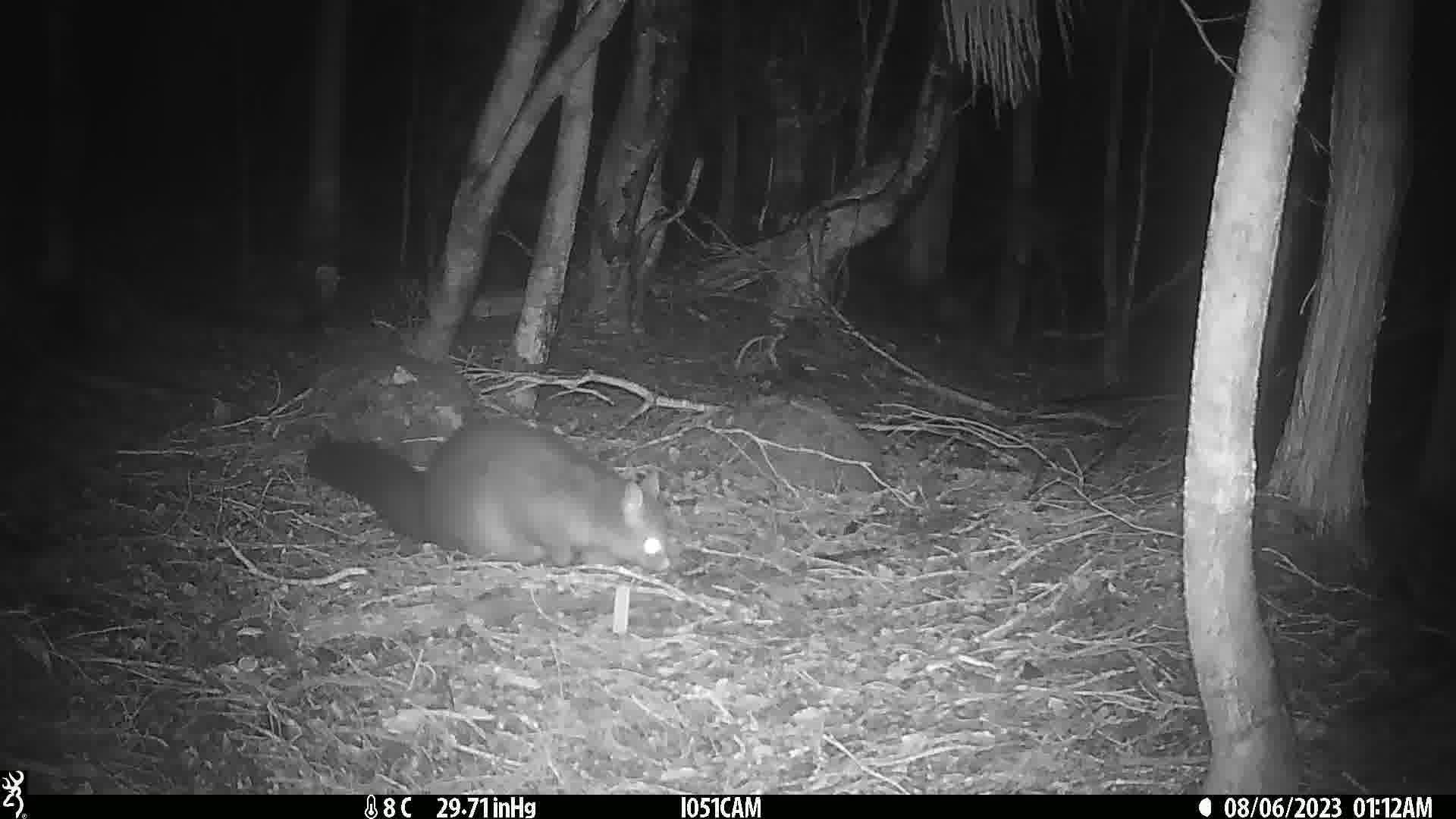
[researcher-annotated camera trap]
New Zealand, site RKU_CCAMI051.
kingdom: Animalia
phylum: Chordata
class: Mammalia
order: Diprotodontia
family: Phalangeridae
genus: Trichosurus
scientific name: Trichosurus vulpecula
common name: common brushtail possum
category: possum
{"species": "possum (common brushtail possum) (Trichosurus vulpecula)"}